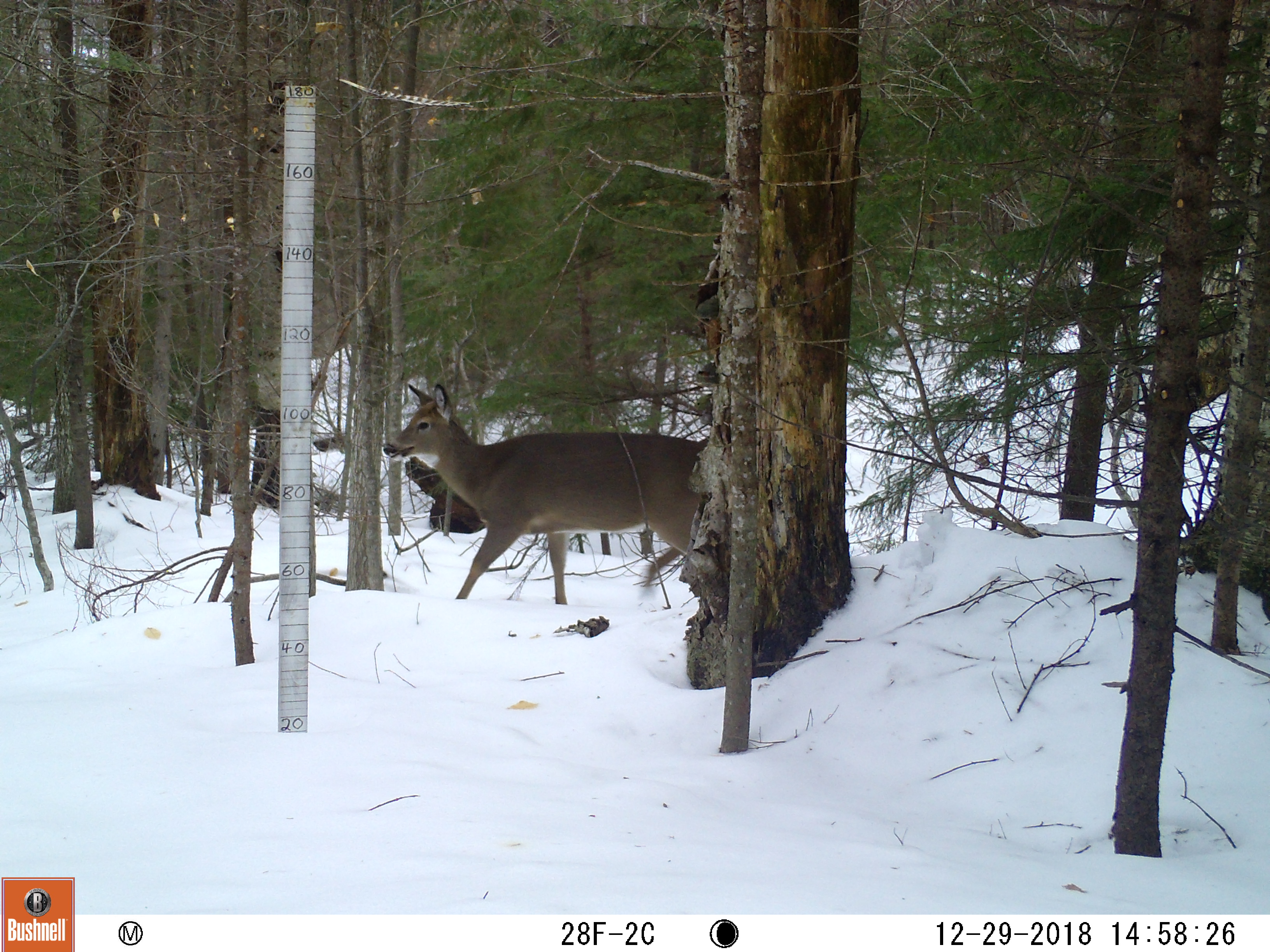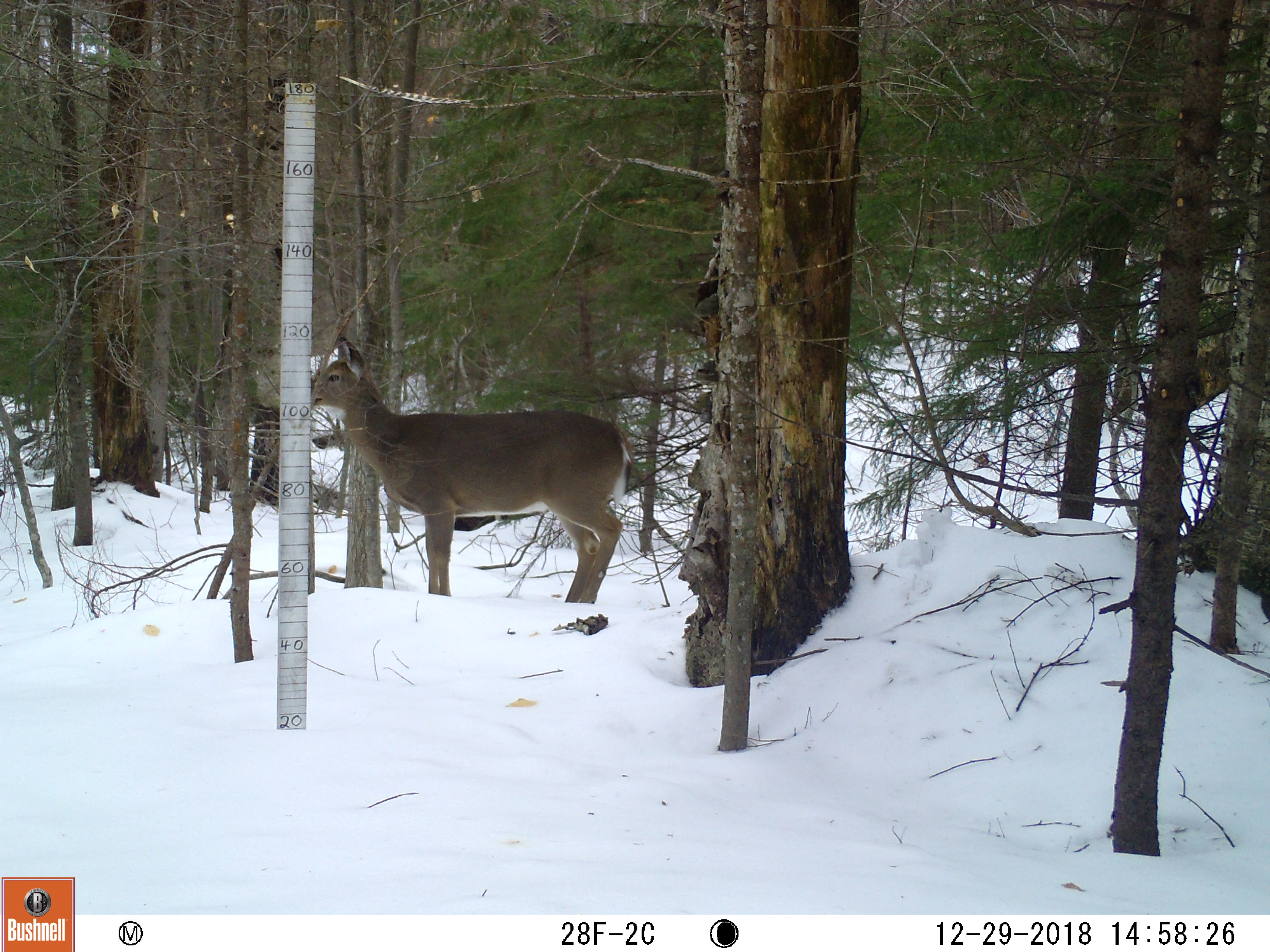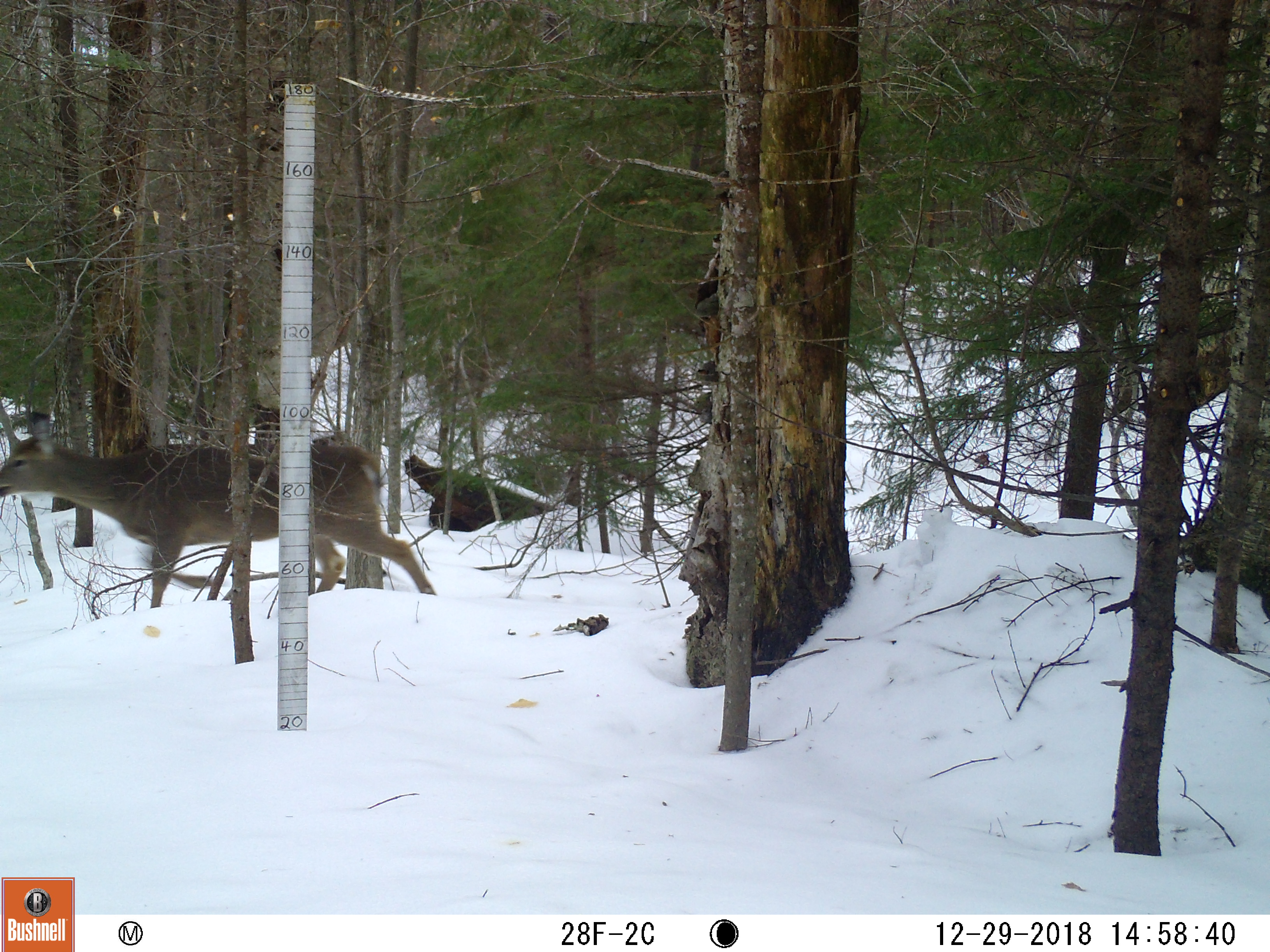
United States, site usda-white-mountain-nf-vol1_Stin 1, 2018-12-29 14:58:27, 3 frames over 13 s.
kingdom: Animalia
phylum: Chordata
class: Mammalia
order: Artiodactyla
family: Cervidae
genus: Odocoileus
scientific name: Odocoileus virginianus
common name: white-tailed deer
White-tailed deer (Odocoileus virginianus).